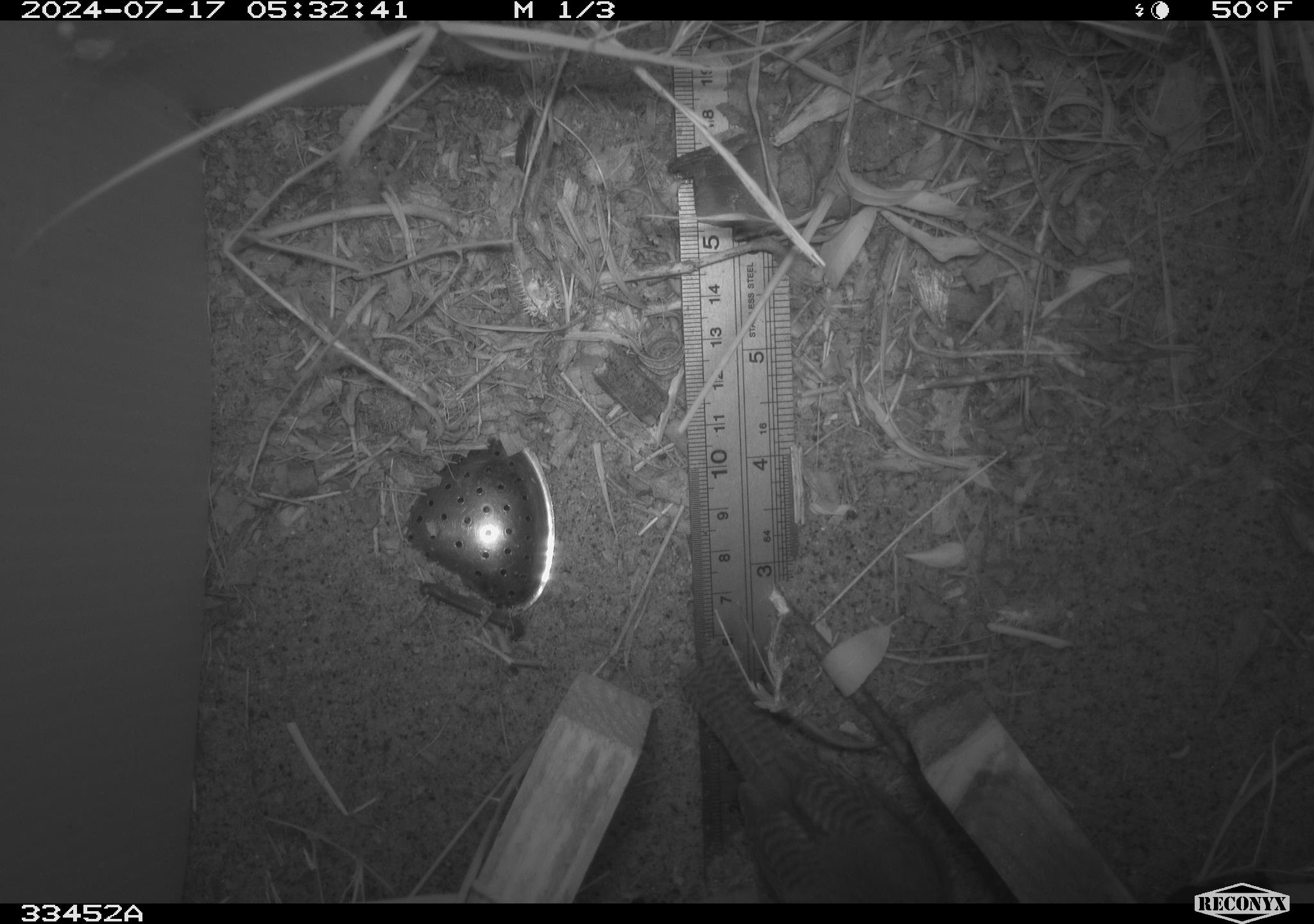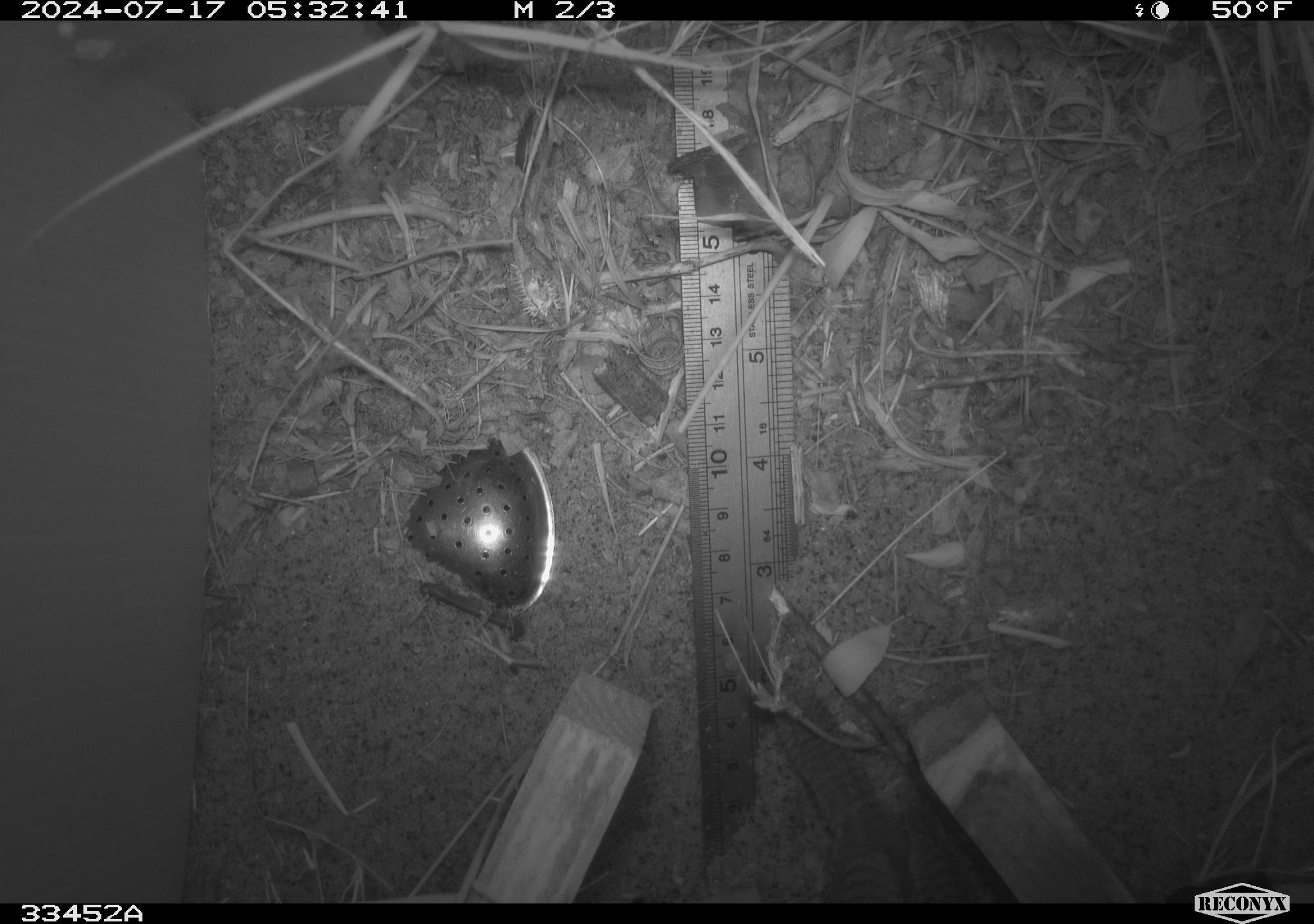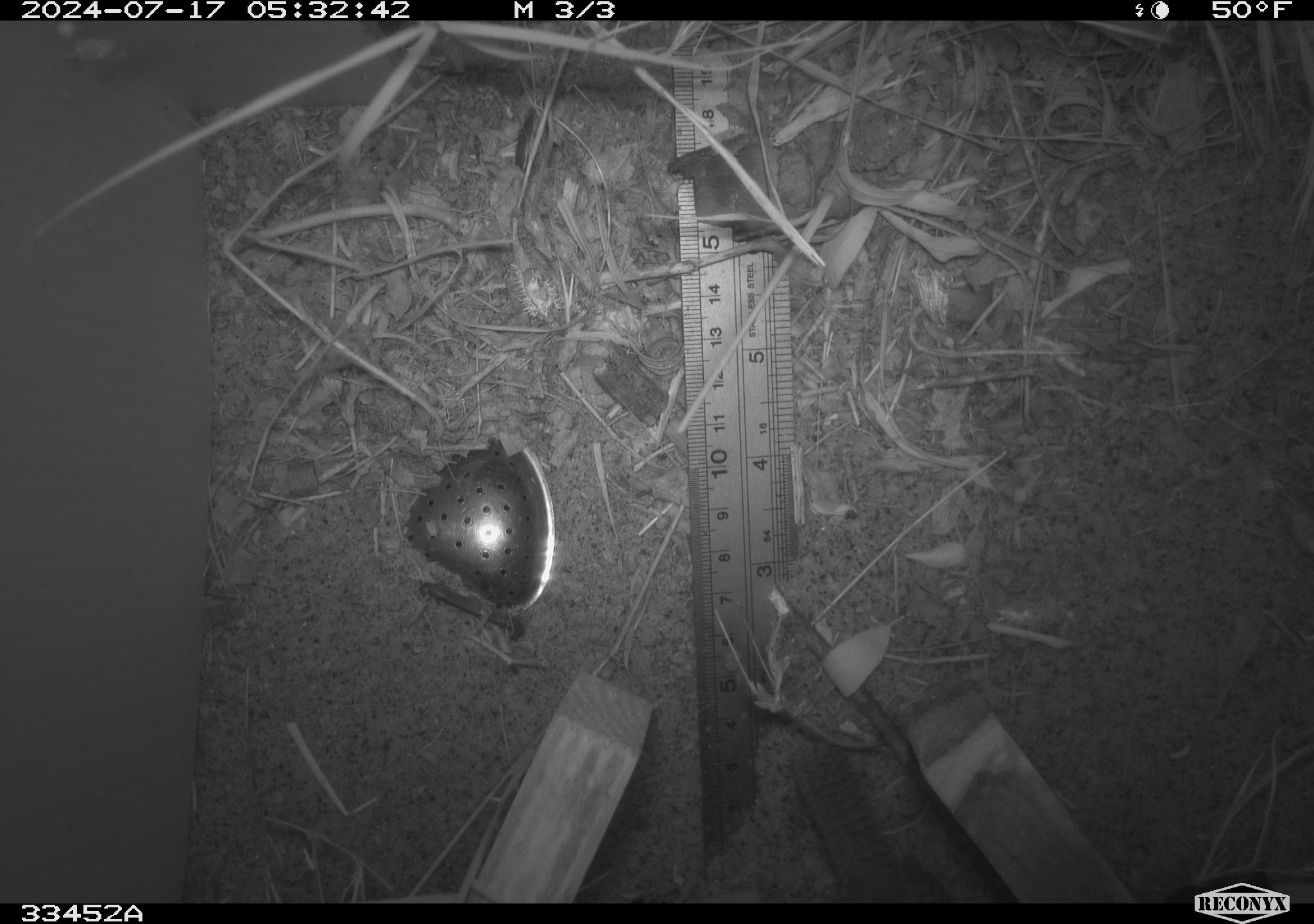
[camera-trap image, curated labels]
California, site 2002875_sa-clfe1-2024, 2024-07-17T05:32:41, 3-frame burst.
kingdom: Animalia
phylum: Chordata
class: Aves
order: Passeriformes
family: Troglodytidae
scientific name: Troglodytidae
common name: wren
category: troglodytidae family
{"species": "troglodytidae family (wren) (Troglodytidae)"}